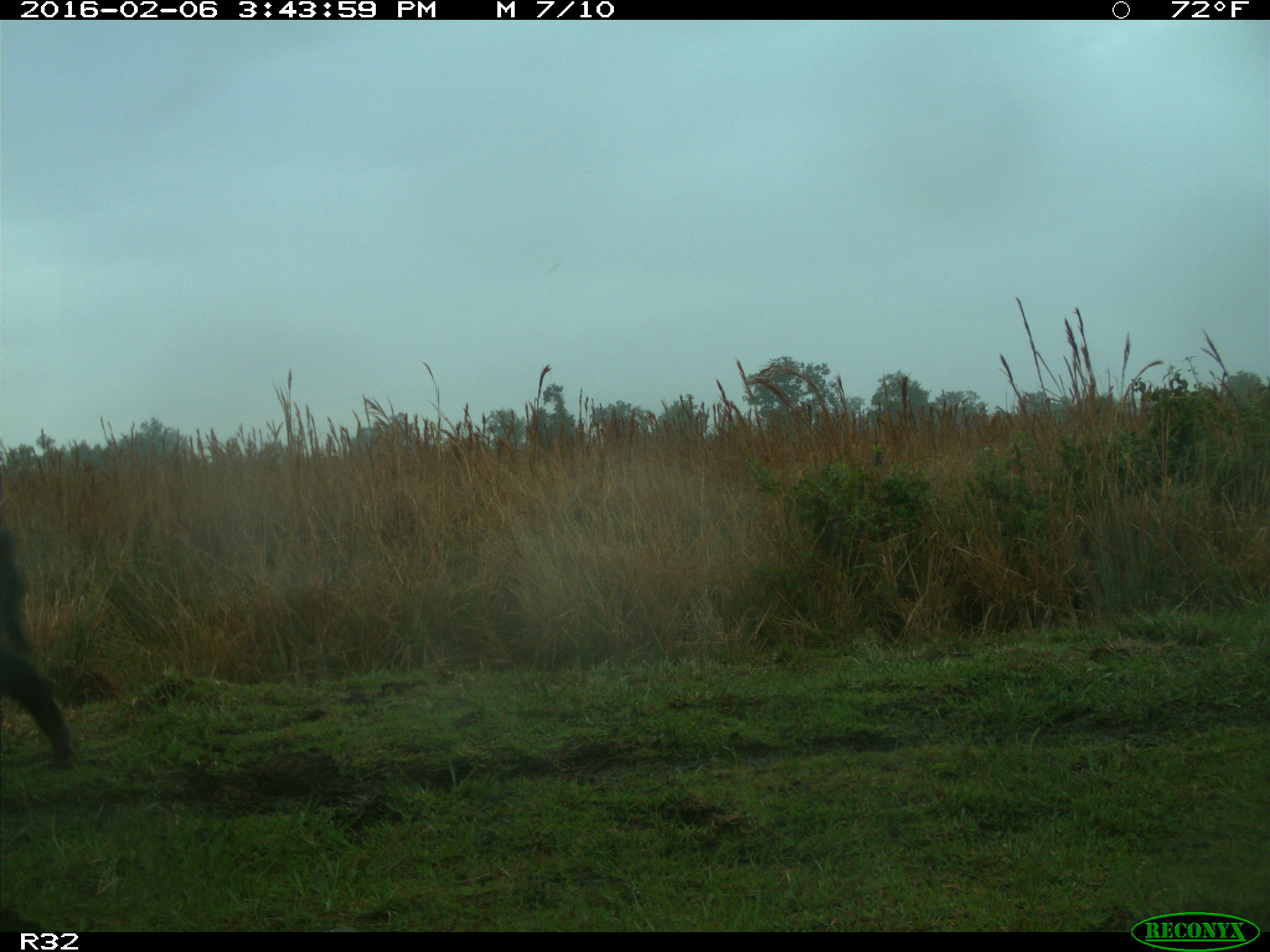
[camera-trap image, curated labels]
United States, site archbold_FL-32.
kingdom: Animalia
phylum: Chordata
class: Mammalia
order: Artiodactyla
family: Suidae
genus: Sus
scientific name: Sus scrofa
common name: wild boar